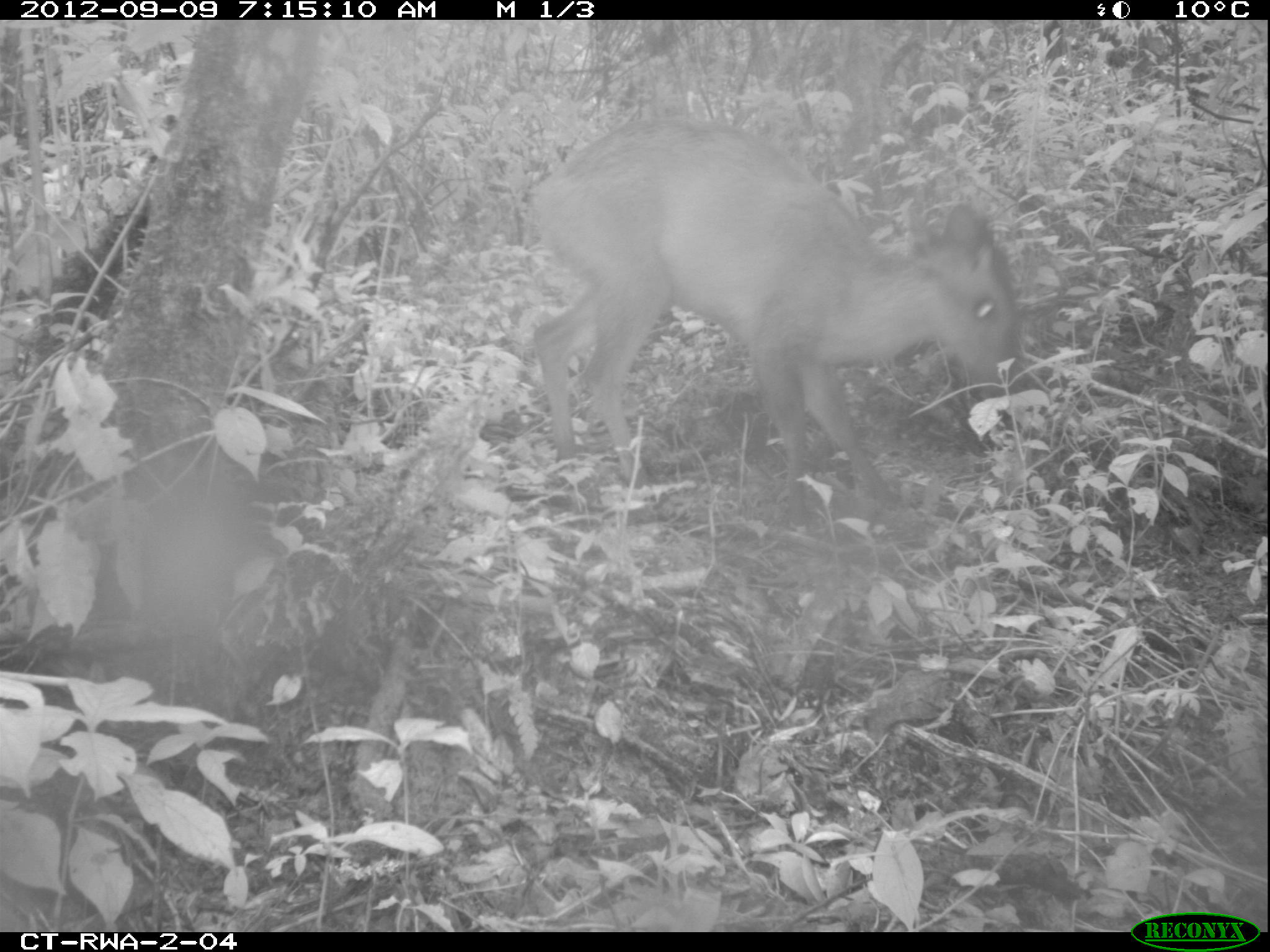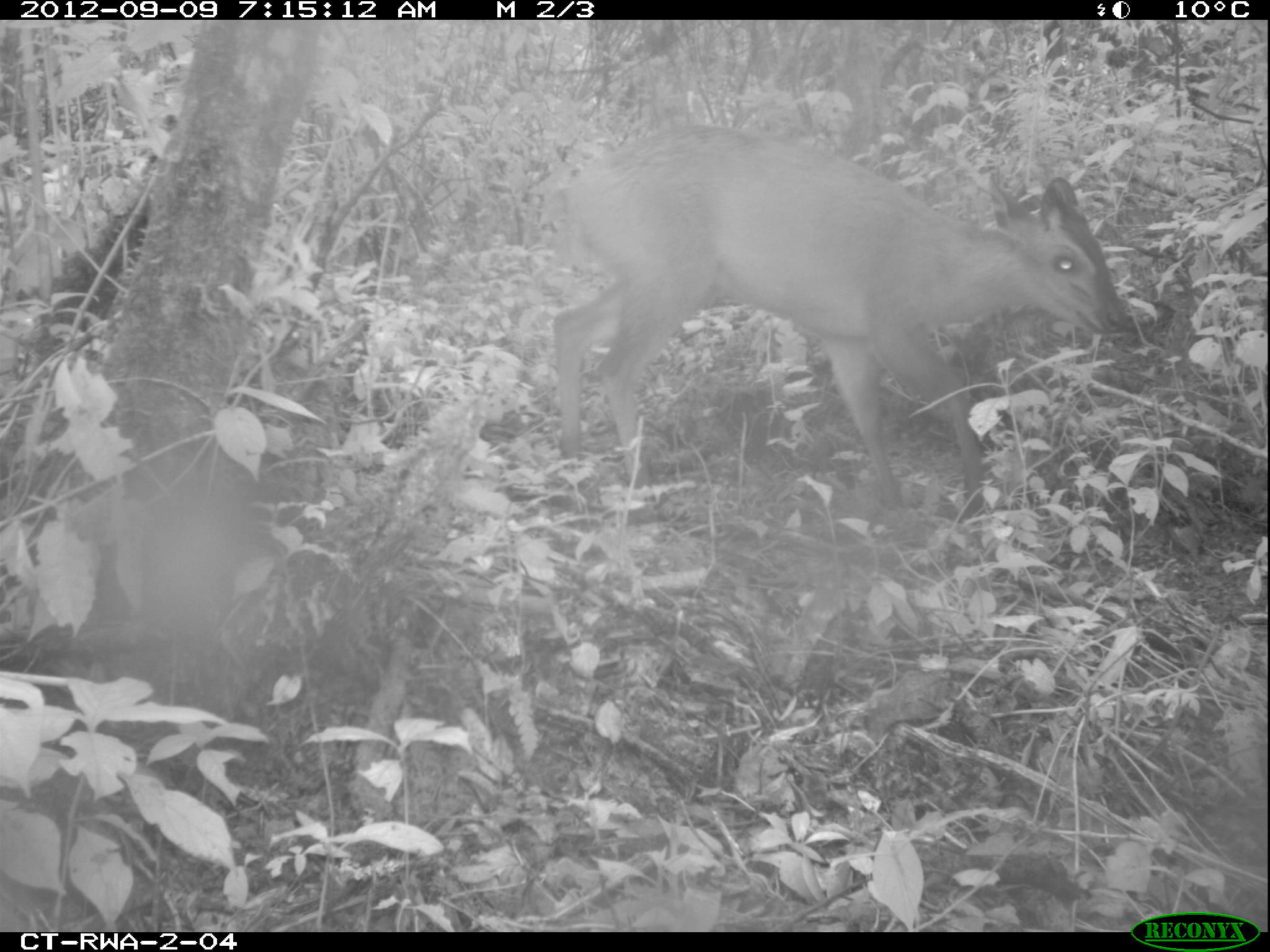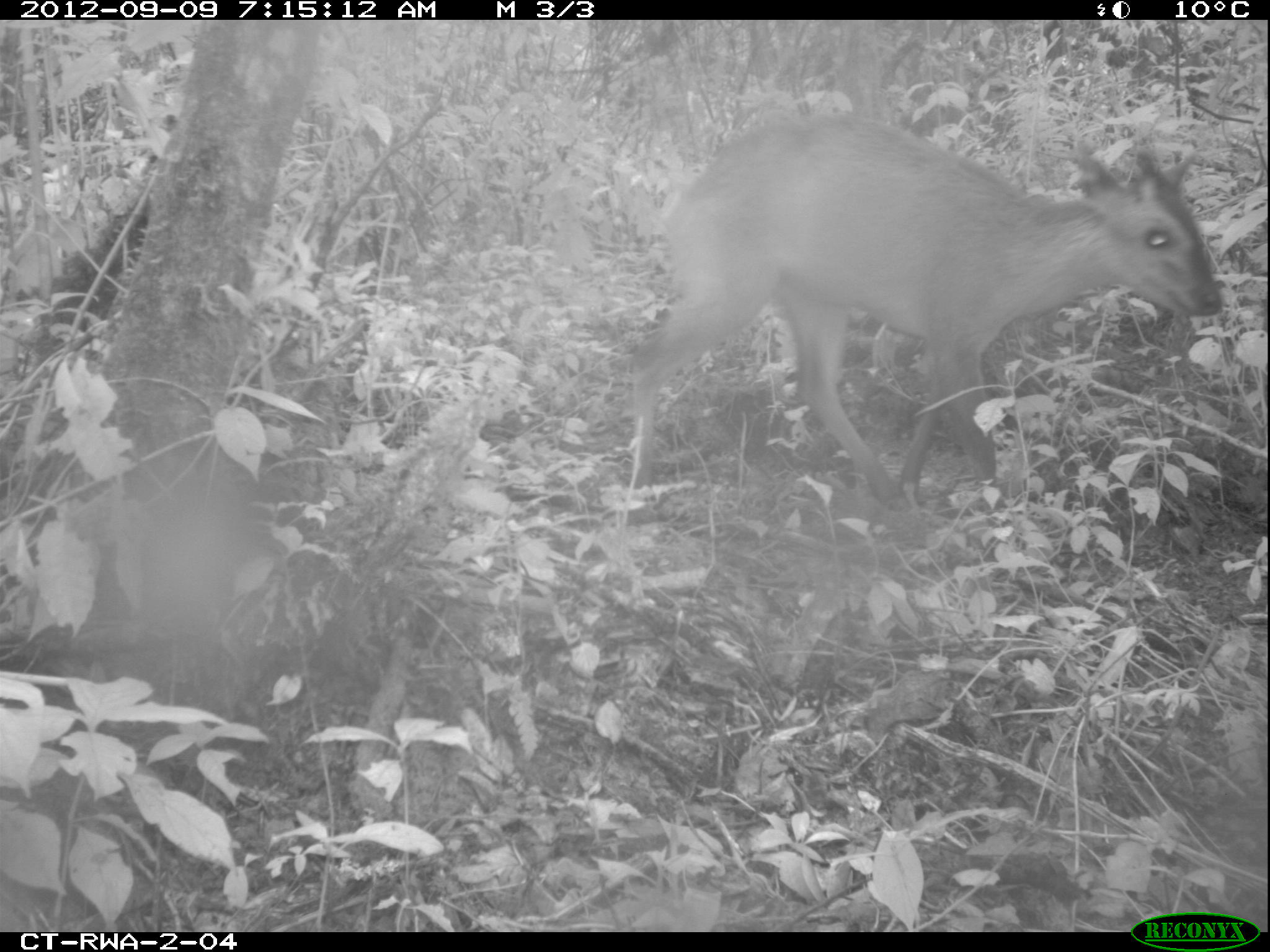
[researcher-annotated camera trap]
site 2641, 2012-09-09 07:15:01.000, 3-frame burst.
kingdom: Animalia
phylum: Chordata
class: Mammalia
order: Artiodactyla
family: Bovidae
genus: Cephalophus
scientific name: Cephalophus nigrifrons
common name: black-fronted duiker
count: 1